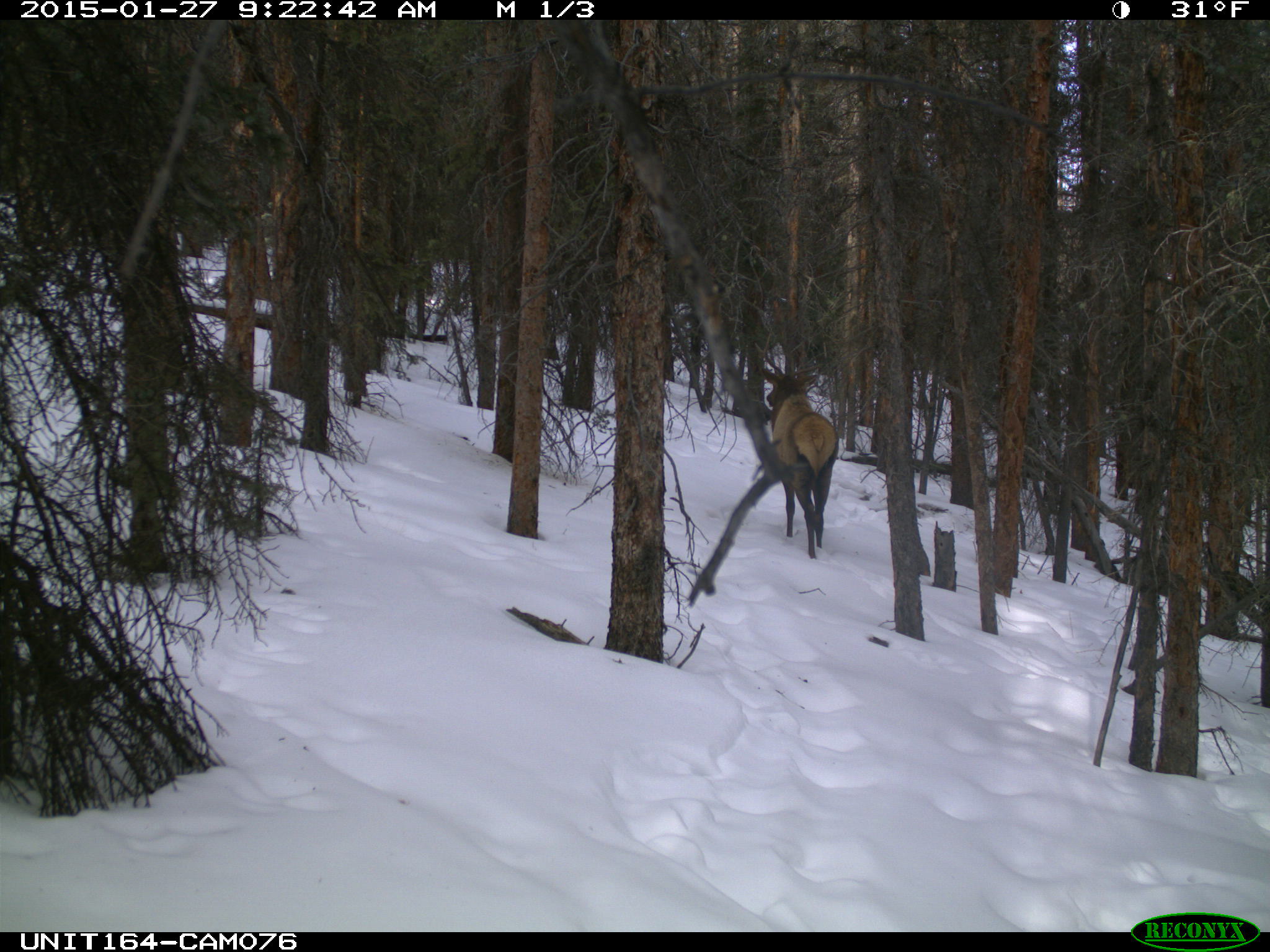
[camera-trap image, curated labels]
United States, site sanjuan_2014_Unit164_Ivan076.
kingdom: Animalia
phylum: Chordata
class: Mammalia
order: Artiodactyla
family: Cervidae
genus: Cervus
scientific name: Cervus elaphus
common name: red deer